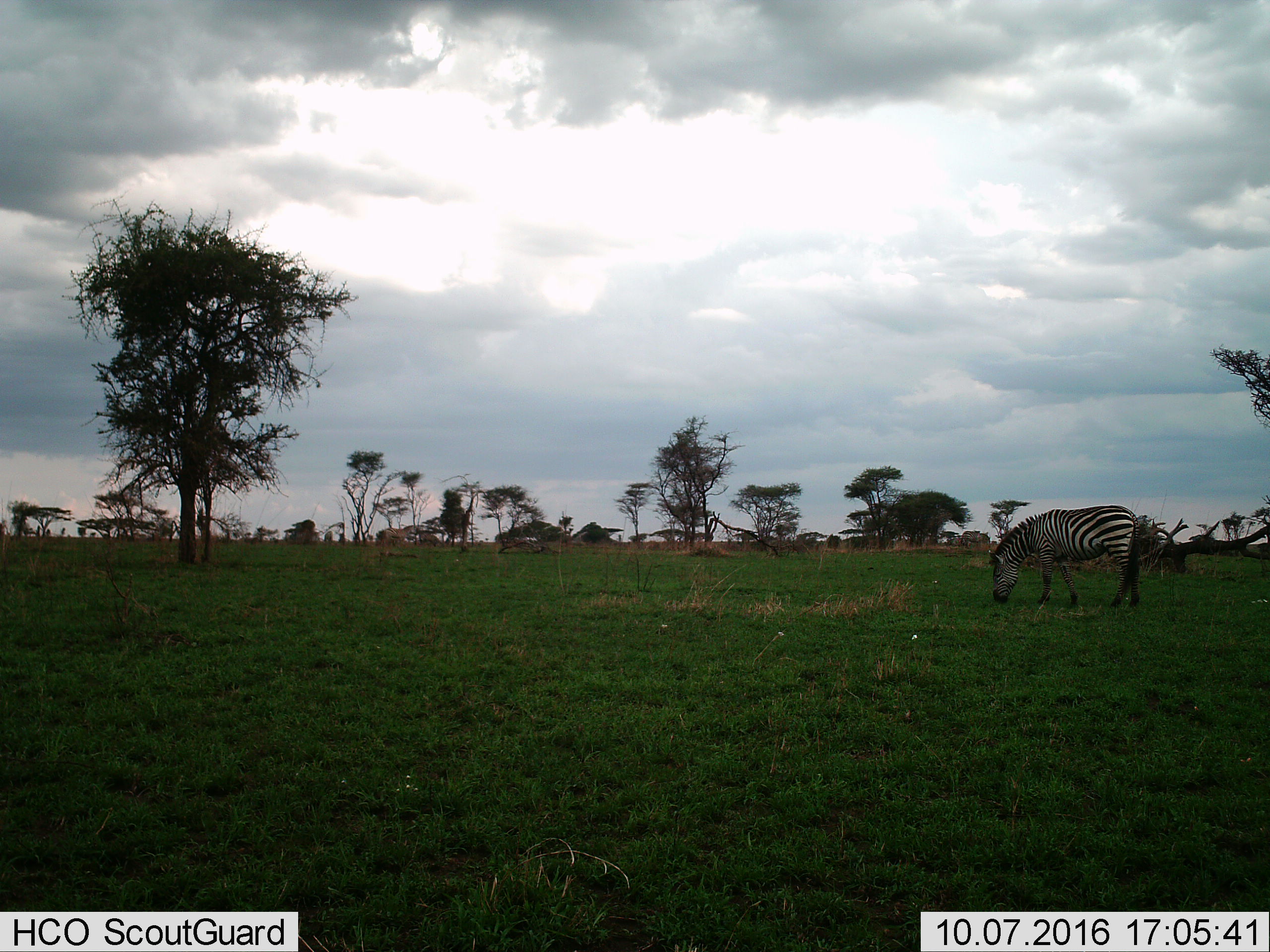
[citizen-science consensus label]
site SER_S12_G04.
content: unidentified animal